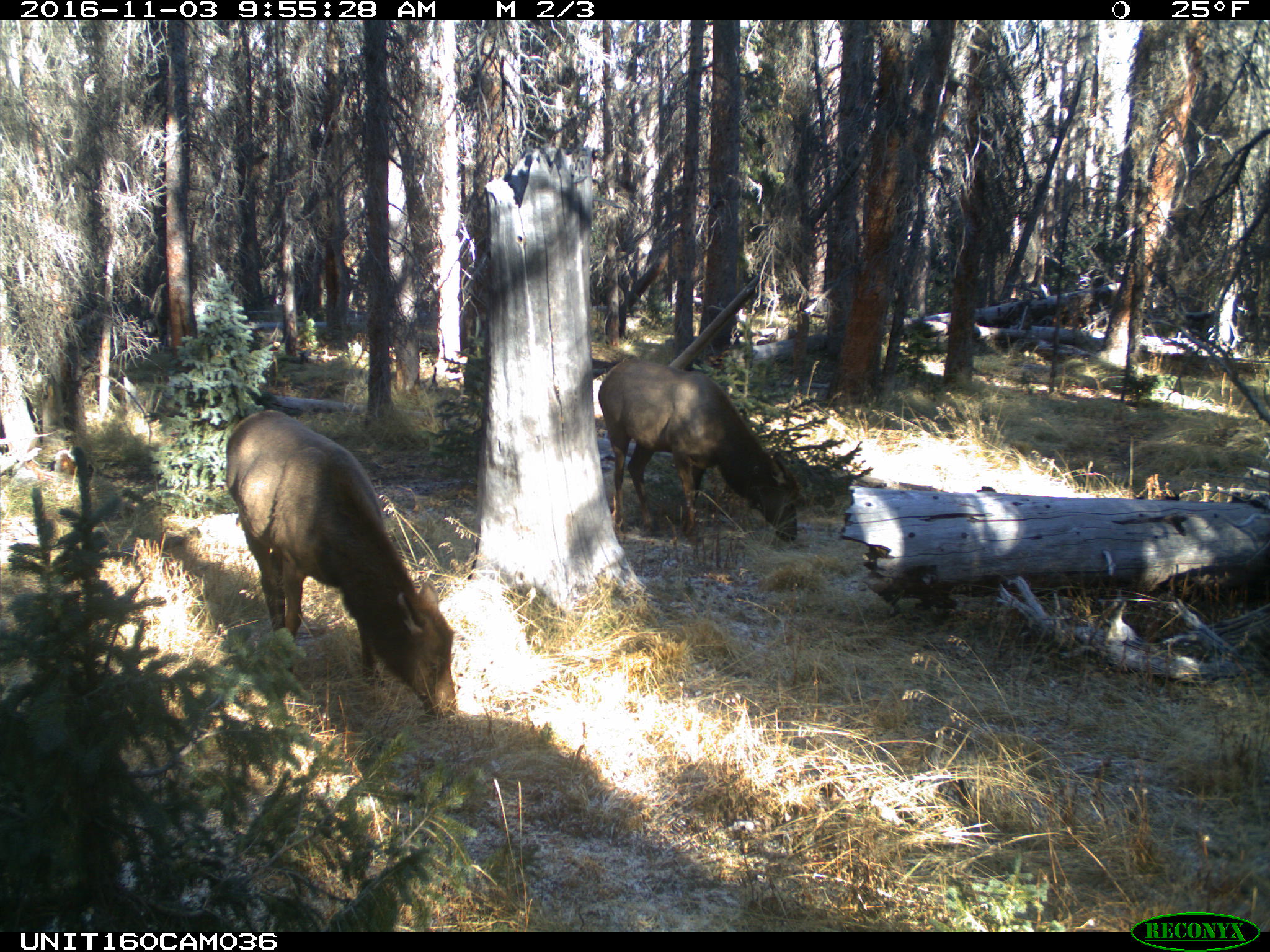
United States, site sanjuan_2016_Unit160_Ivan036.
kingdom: Animalia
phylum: Chordata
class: Mammalia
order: Artiodactyla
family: Cervidae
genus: Cervus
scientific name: Cervus elaphus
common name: red deer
Cervus elaphus (red deer).